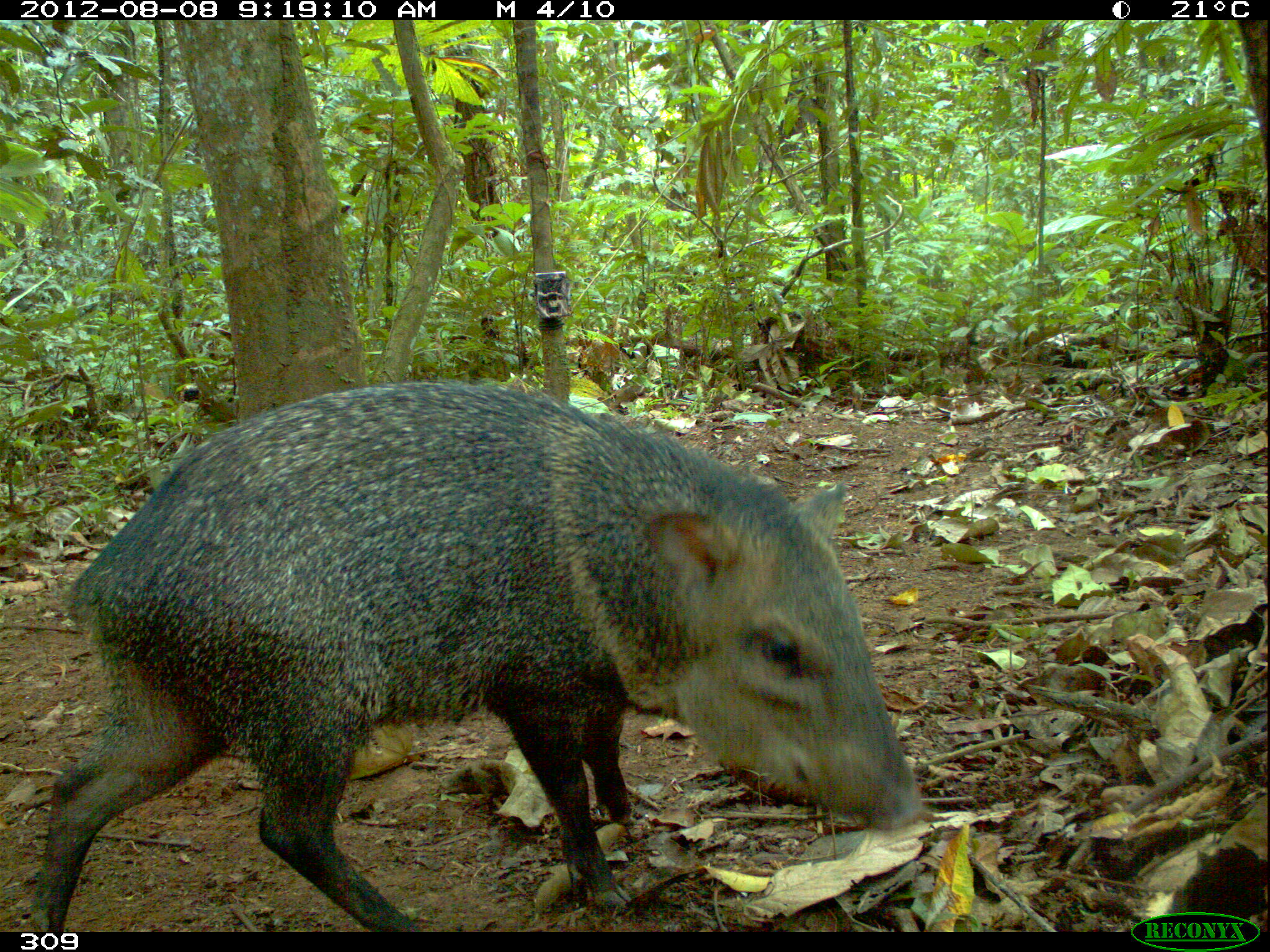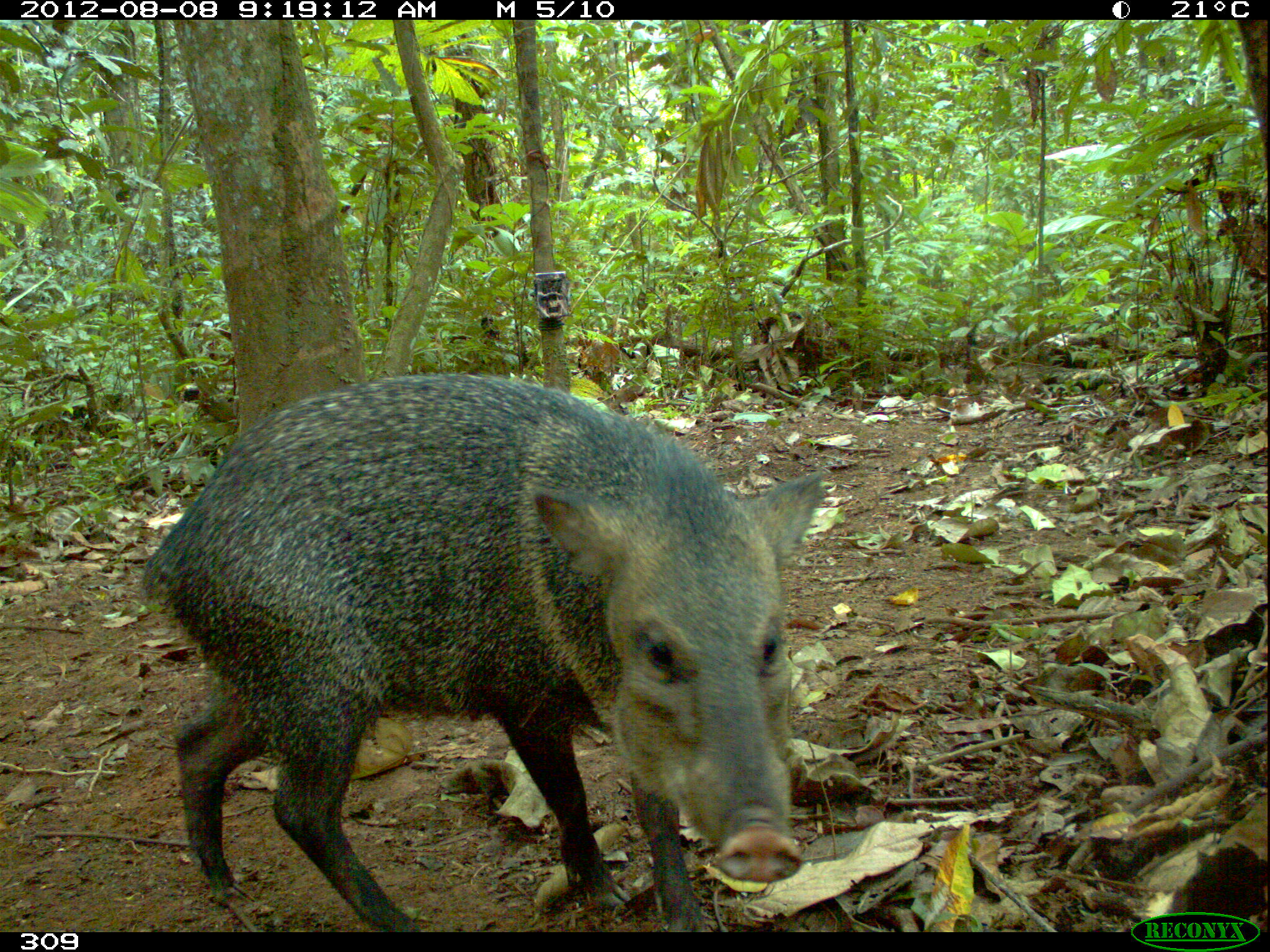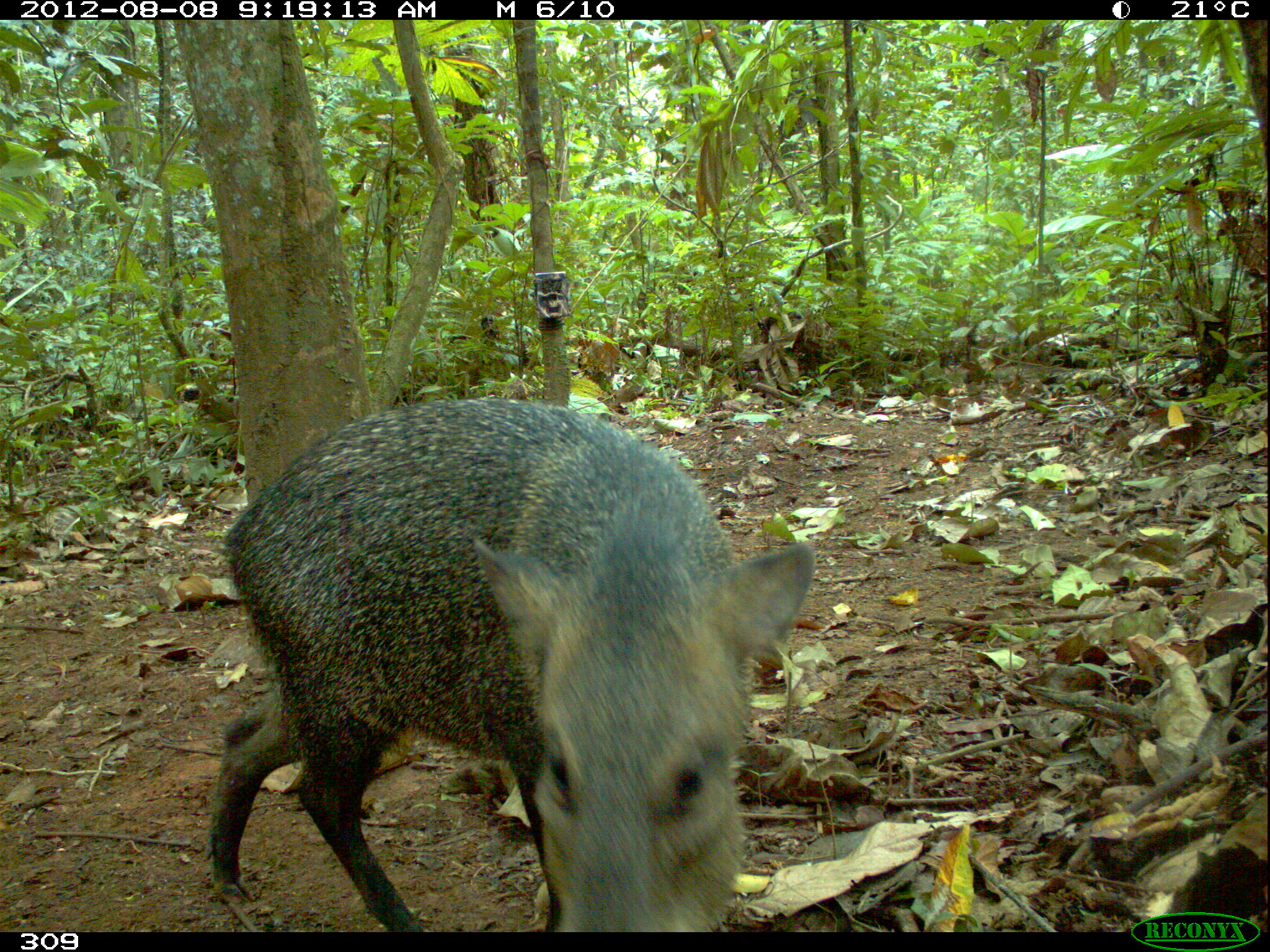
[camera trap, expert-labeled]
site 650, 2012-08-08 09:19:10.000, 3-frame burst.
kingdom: Animalia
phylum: Chordata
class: Mammalia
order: Artiodactyla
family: Tayassuidae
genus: Pecari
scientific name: Pecari tajacu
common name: collared peccary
Pecari tajacu (collared peccary).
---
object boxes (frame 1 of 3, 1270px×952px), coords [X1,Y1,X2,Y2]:
pecari tajacu: [29,379,932,932]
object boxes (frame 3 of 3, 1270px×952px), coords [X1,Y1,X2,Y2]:
pecari tajacu: [205,392,815,932]